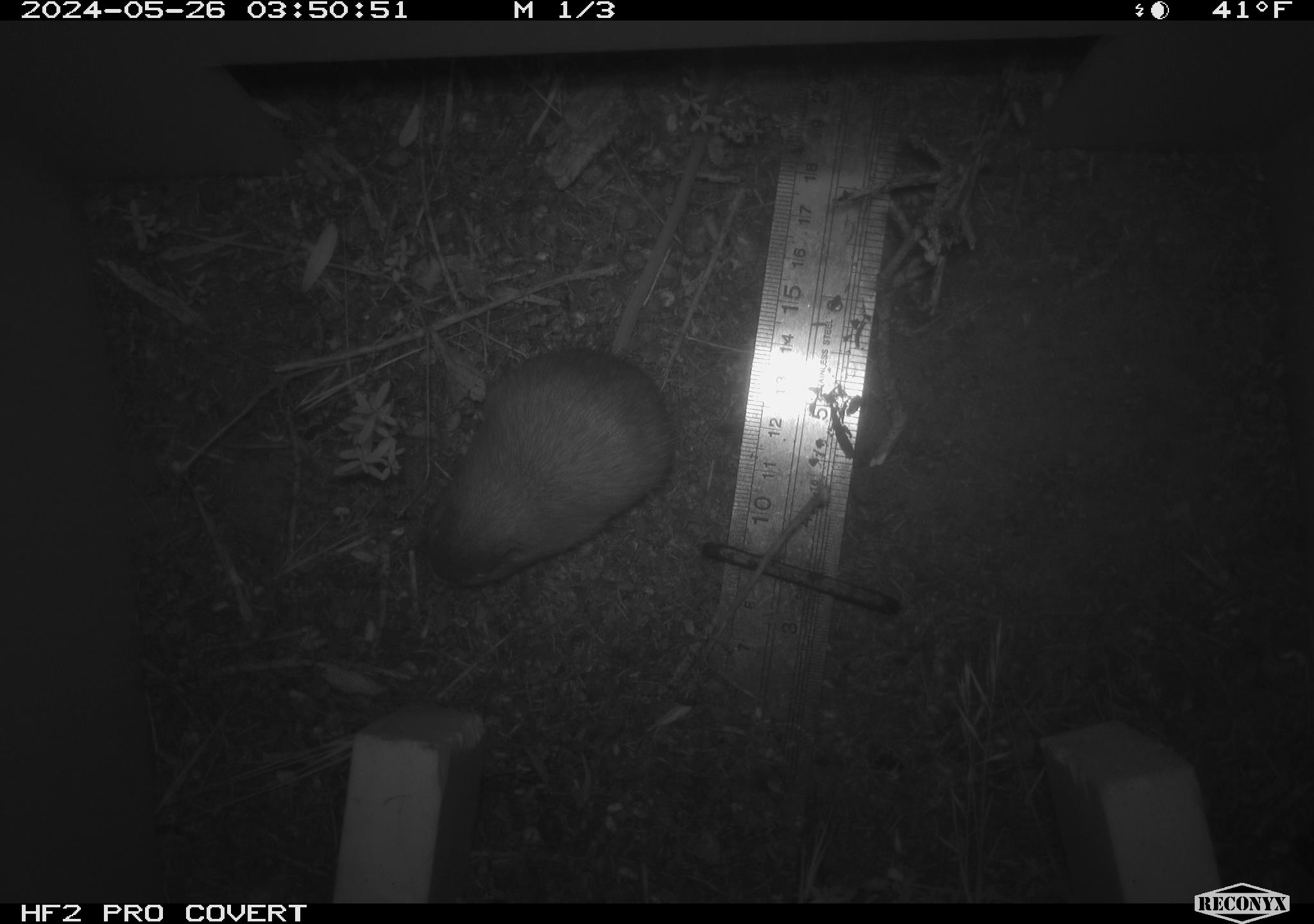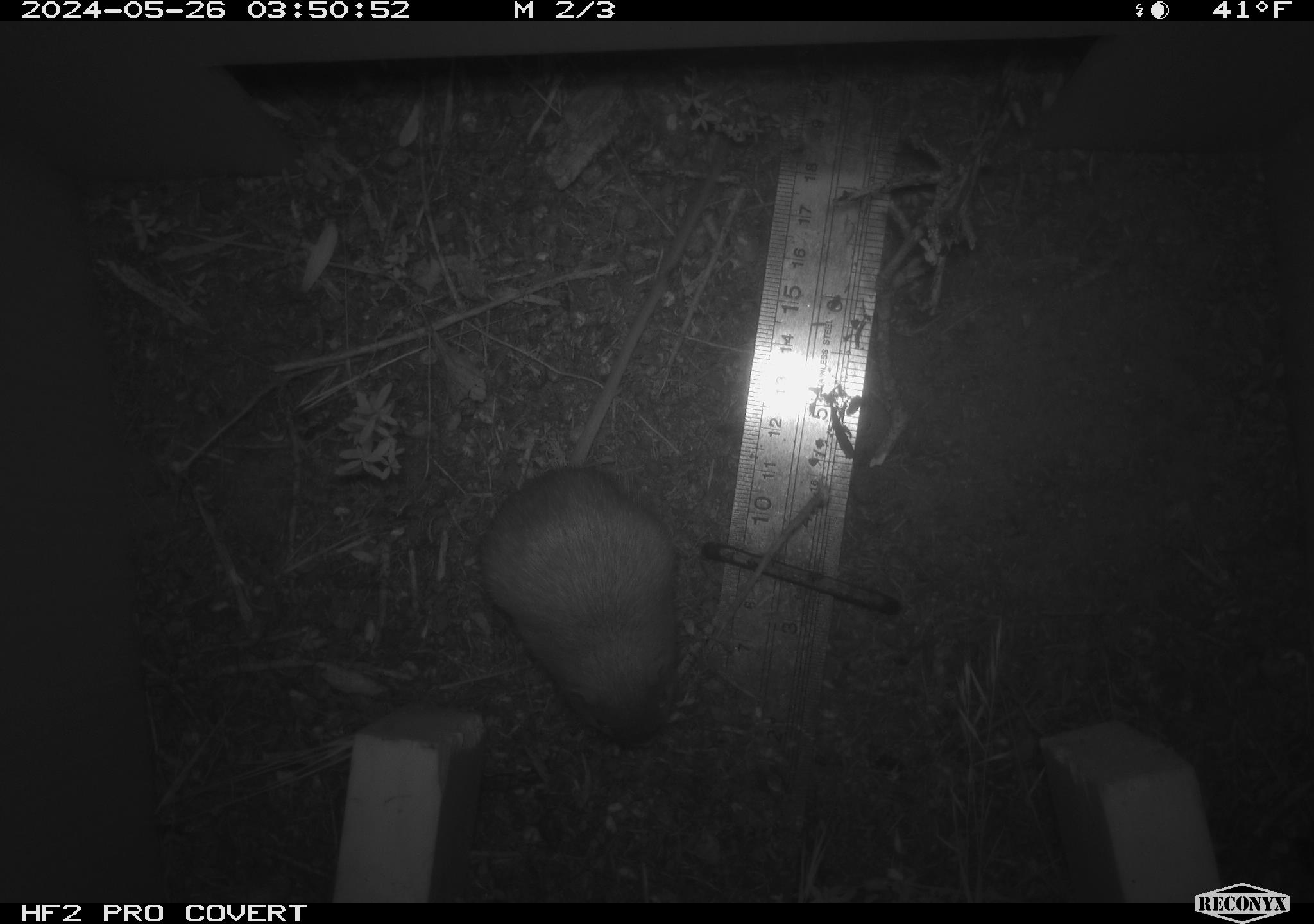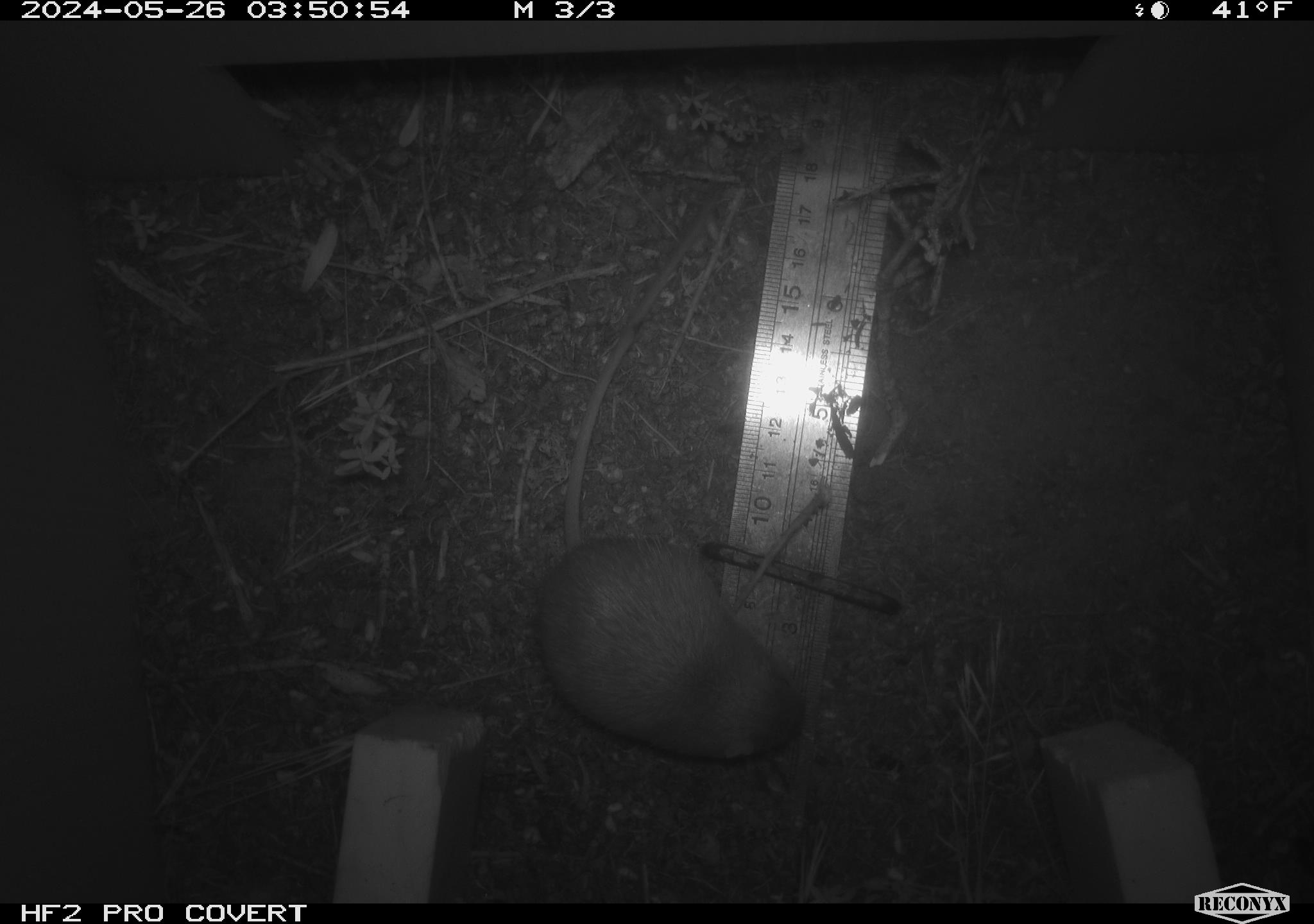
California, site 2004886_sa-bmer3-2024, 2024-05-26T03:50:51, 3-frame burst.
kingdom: Animalia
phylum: Chordata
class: Mammalia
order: Rodentia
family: Heteromyidae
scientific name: Heteromyidae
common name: kangaroo rats and pocket mice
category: heteromyidae family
Heteromyidae family (kangaroo rats and pocket mice) (Heteromyidae).